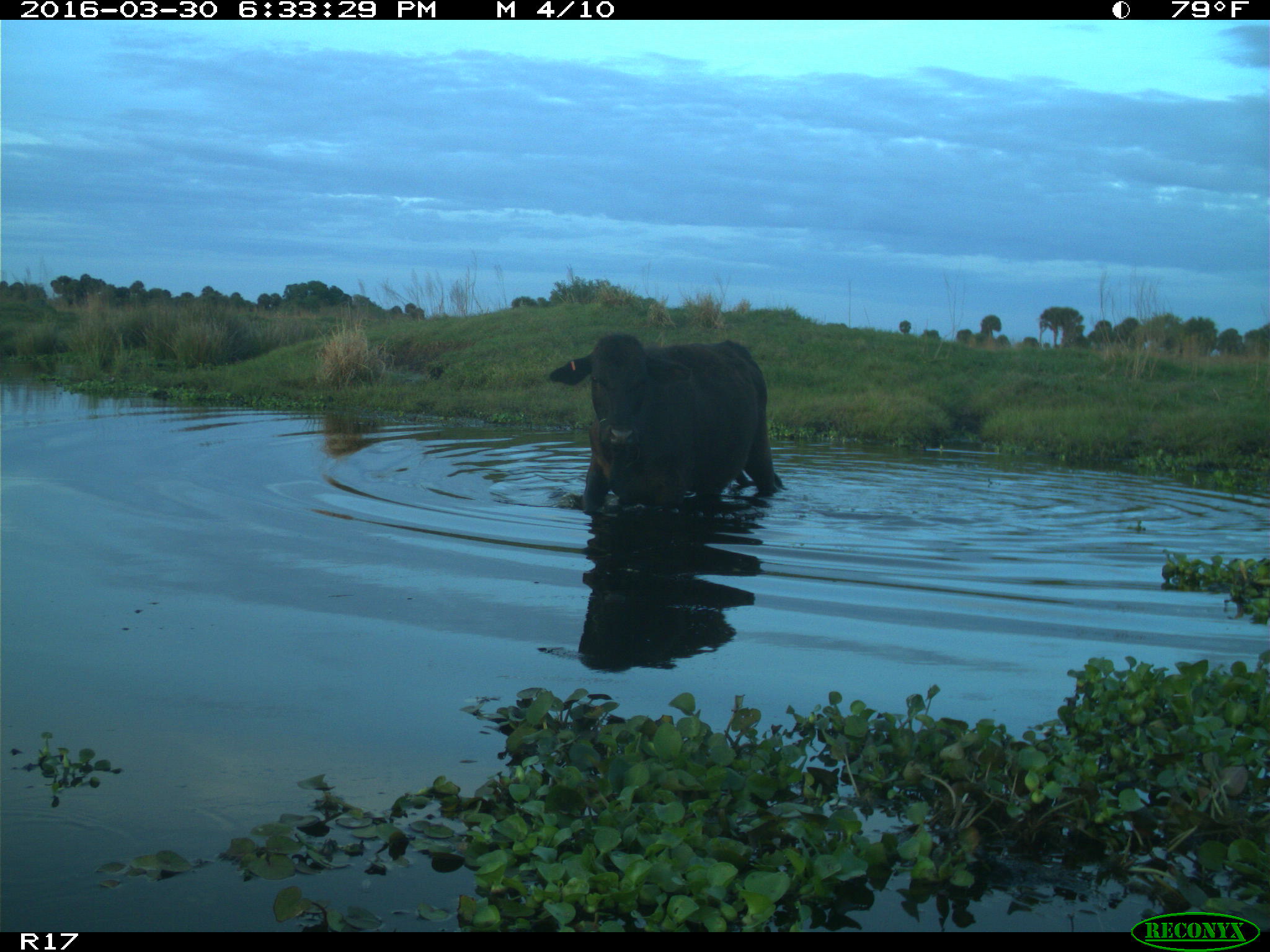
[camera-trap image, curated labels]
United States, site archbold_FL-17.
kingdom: Animalia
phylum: Chordata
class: Mammalia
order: Artiodactyla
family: Bovidae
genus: Bos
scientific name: Bos taurus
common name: domestic cow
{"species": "Bos taurus (domestic cow)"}